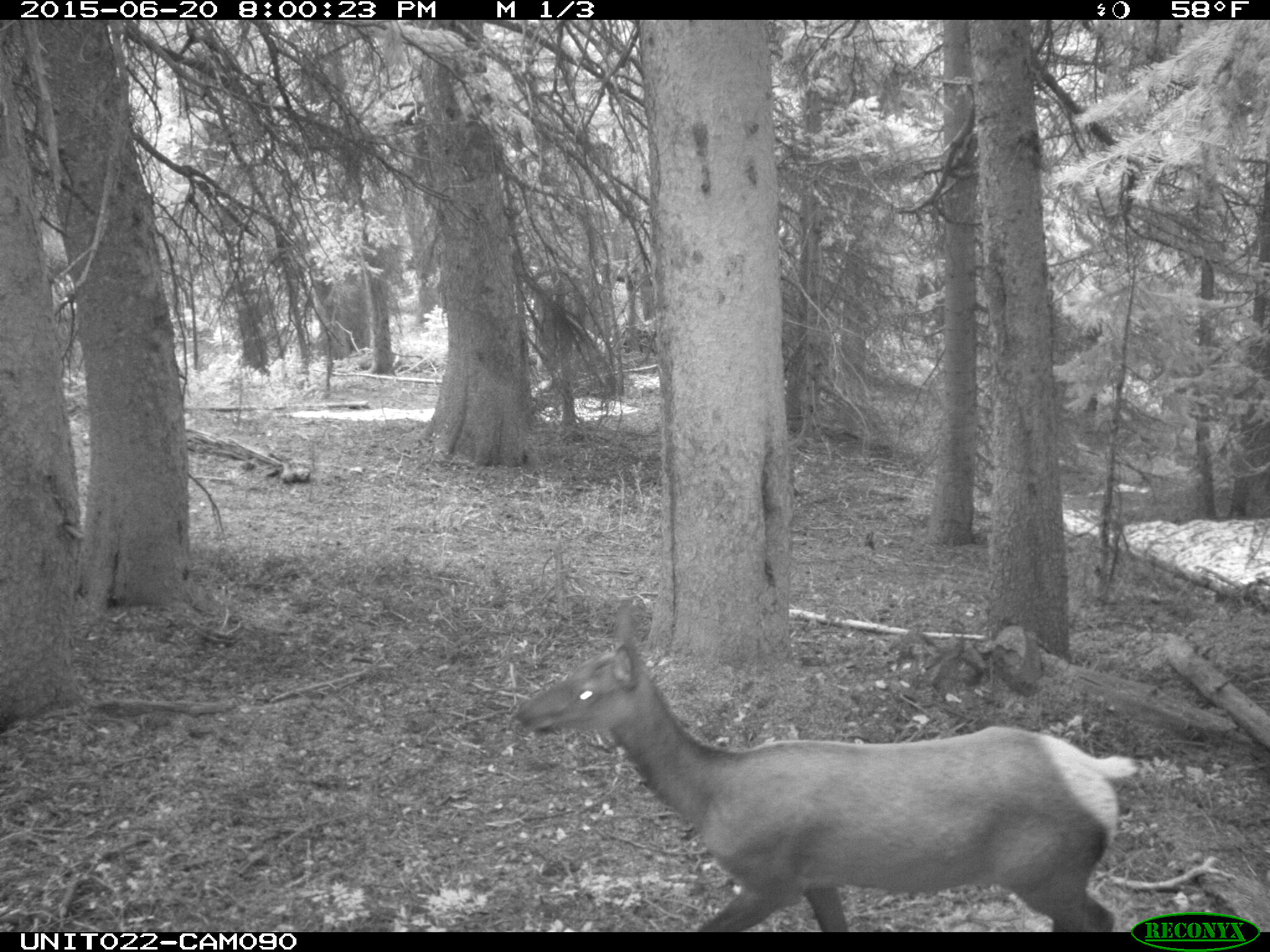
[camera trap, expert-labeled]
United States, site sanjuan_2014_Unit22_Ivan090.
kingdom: Animalia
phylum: Chordata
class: Mammalia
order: Artiodactyla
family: Cervidae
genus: Cervus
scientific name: Cervus elaphus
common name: red deer